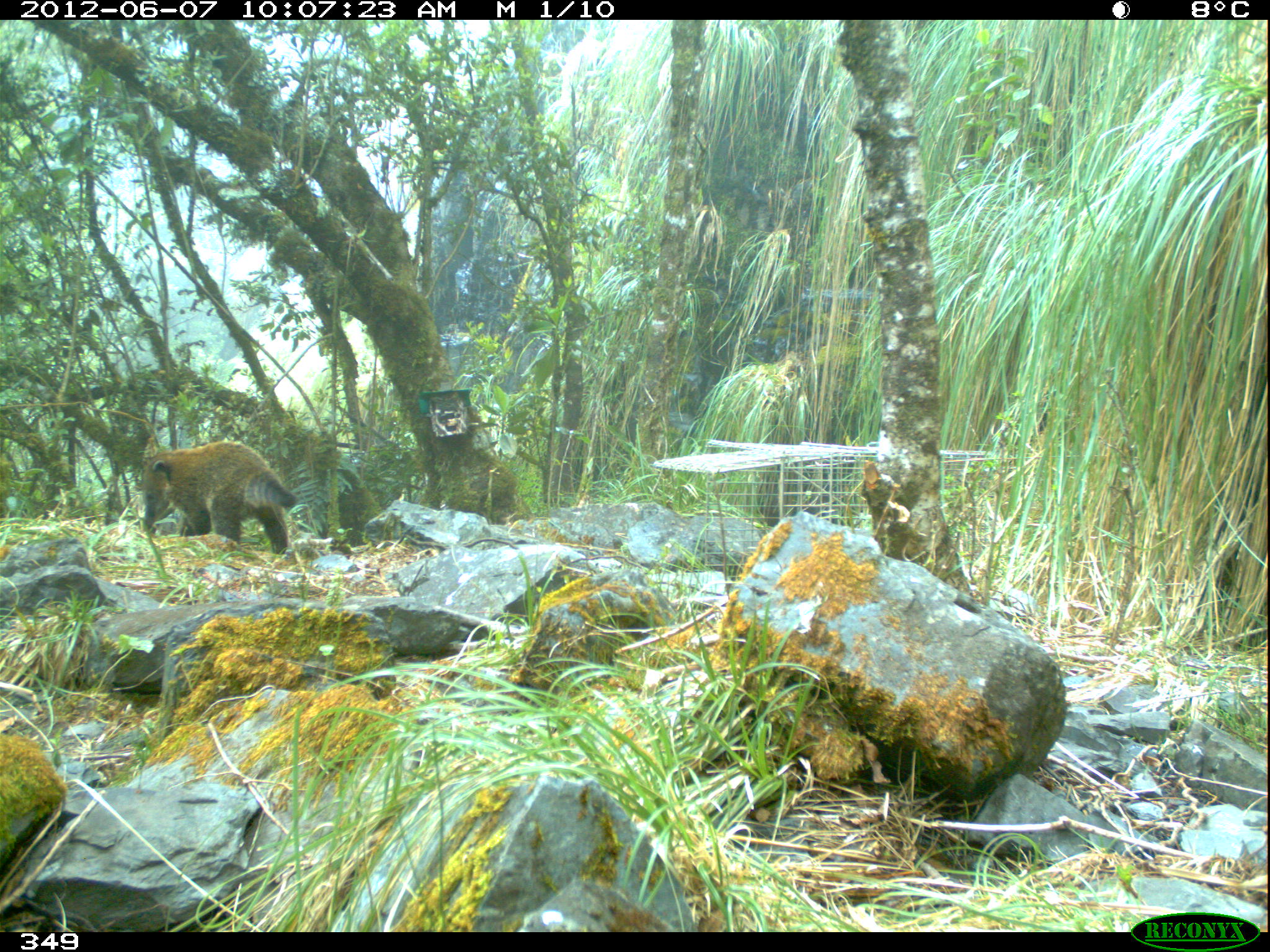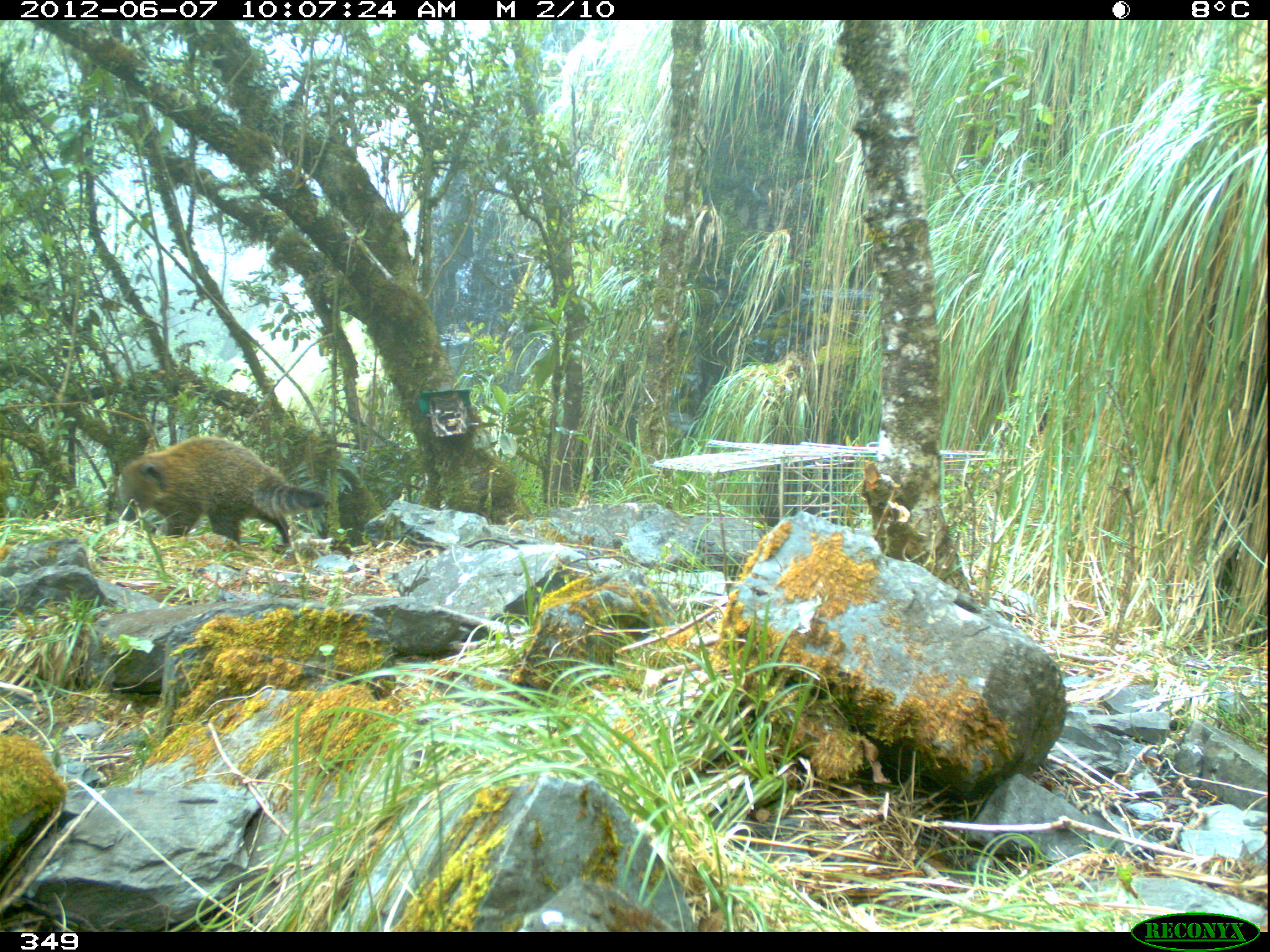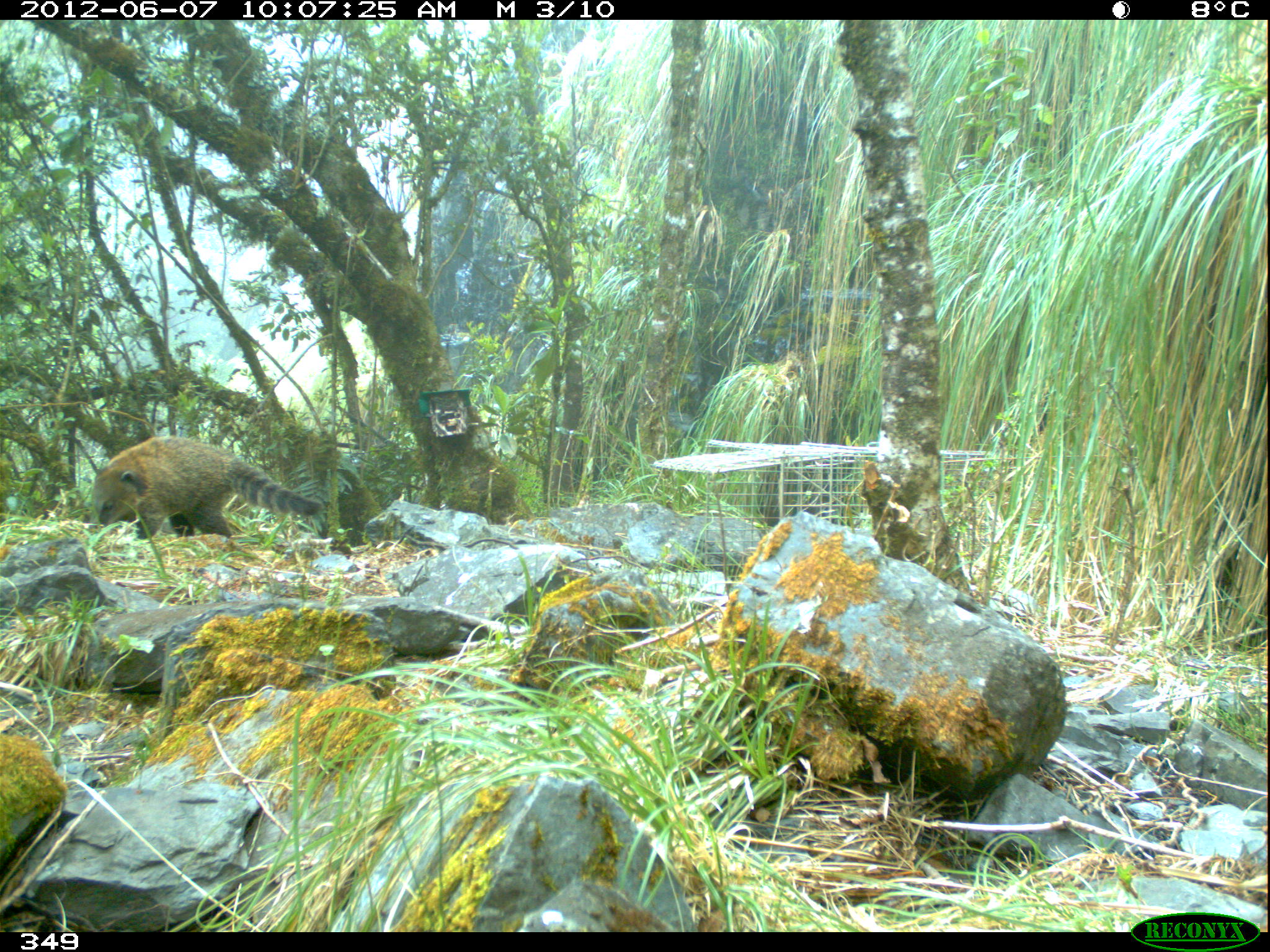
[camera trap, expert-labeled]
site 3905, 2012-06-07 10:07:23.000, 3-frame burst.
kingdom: Animalia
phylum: Chordata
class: Mammalia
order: Carnivora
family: Procyonidae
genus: Nasua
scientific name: Nasua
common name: coatis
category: unknown coati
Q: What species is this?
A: Unknown coati (coatis) (Nasua).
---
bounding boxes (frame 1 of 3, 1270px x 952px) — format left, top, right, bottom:
unknown coati: 140, 440, 298, 555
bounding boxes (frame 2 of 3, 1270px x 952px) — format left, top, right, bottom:
unknown coati: 113, 434, 327, 547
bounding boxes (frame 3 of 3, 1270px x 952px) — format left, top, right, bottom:
unknown coati: 90, 434, 325, 541